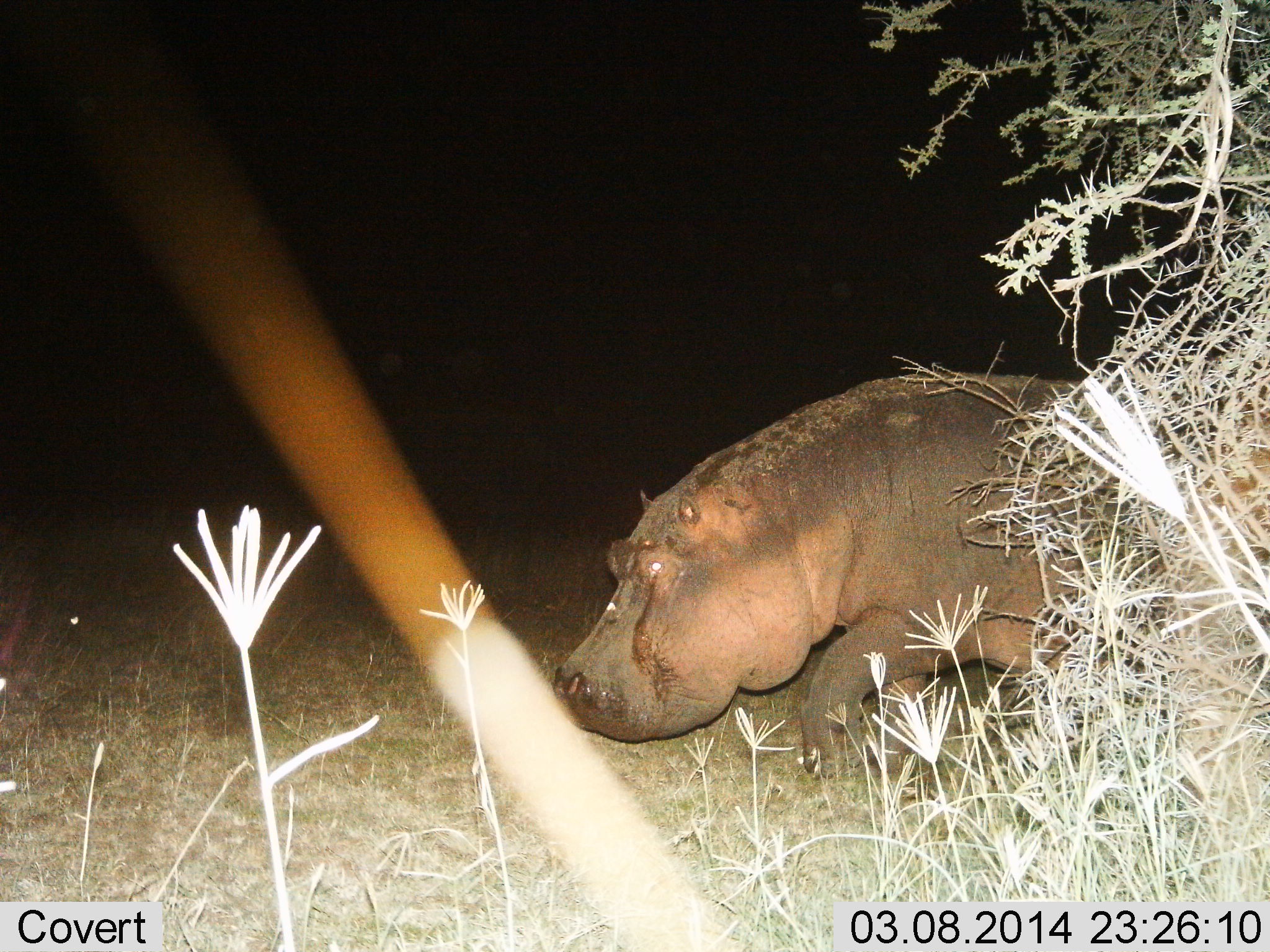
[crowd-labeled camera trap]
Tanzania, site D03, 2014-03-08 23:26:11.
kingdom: Animalia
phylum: Chordata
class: Mammalia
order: Artiodactyla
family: Hippopotamidae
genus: Hippopotamus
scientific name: Hippopotamus amphibius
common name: hippopotamus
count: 1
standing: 18%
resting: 1%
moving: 88%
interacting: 0%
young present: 0%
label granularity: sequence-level